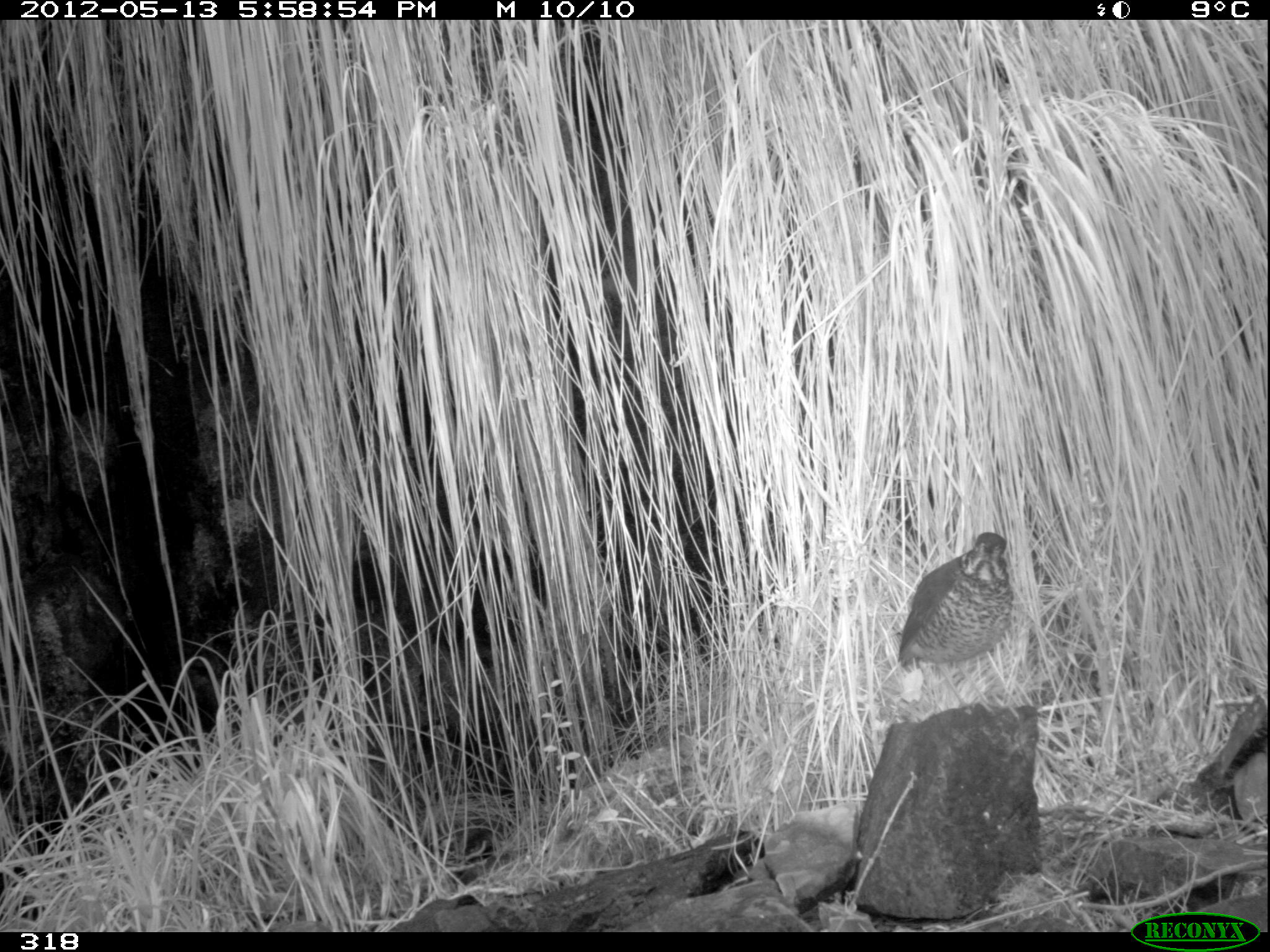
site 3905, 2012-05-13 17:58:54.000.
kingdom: Animalia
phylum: Chordata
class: Aves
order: Passeriformes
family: Grallariidae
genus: Grallaria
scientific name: Grallaria andicolus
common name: stripe-headed antpitta